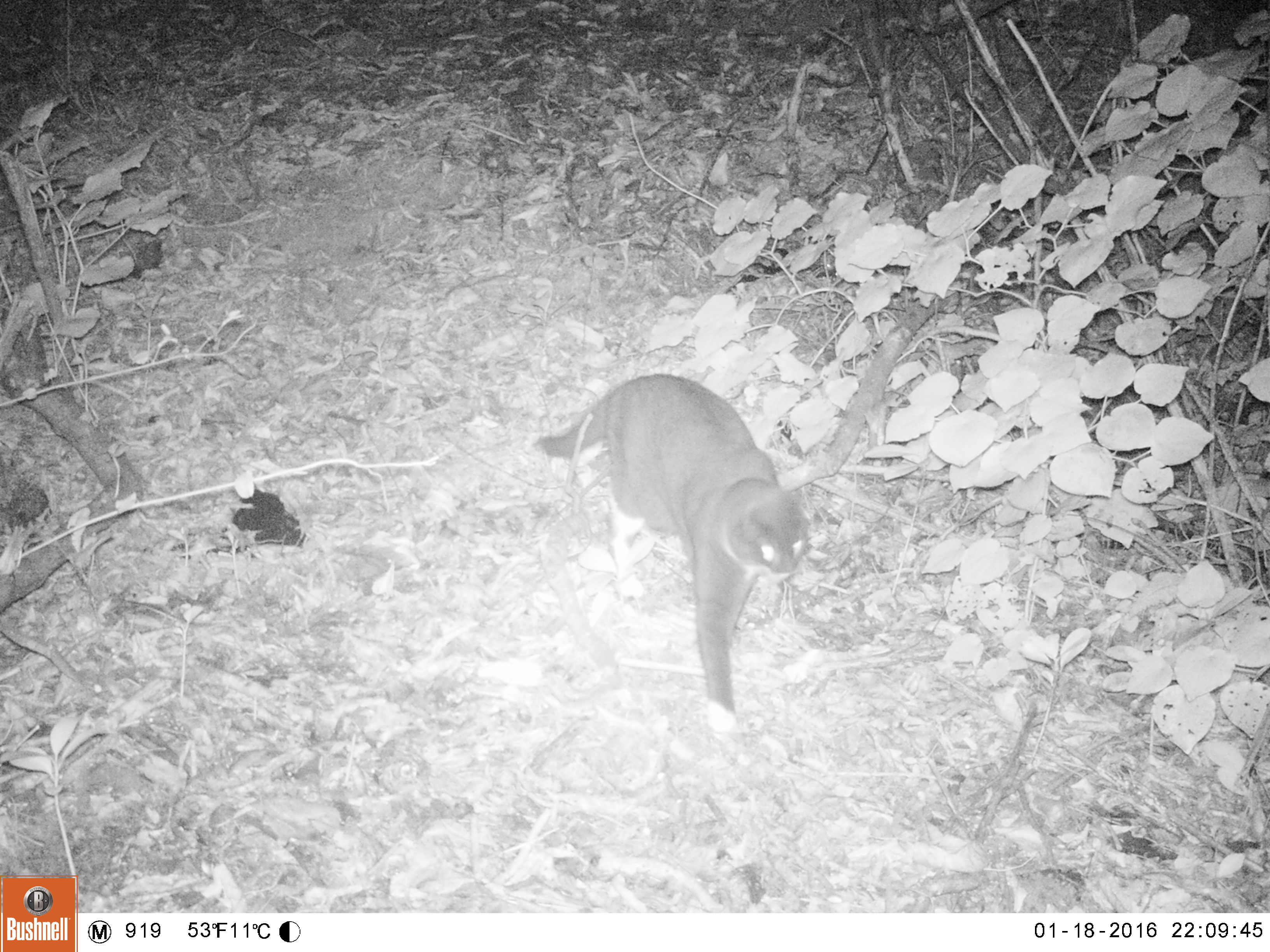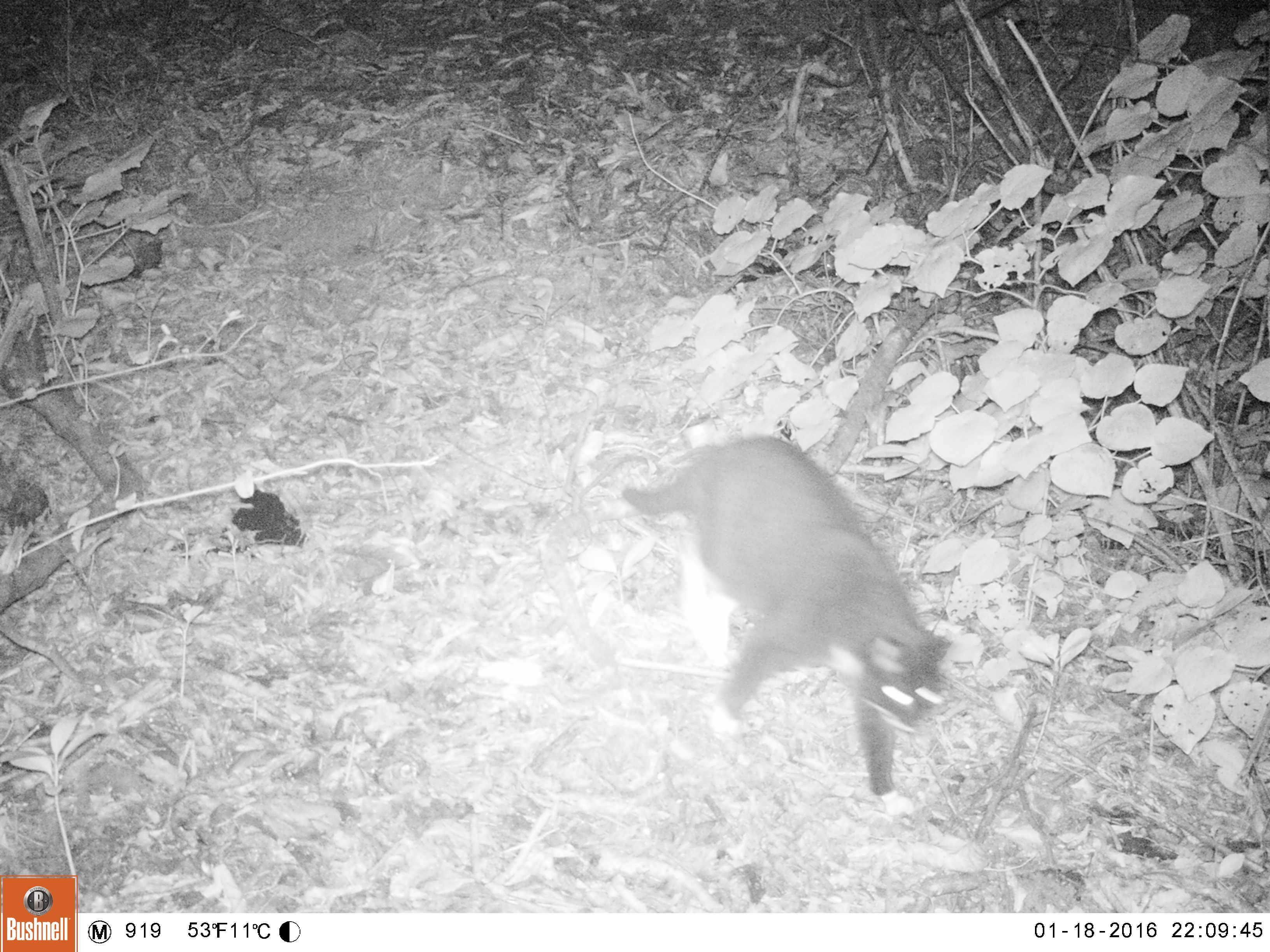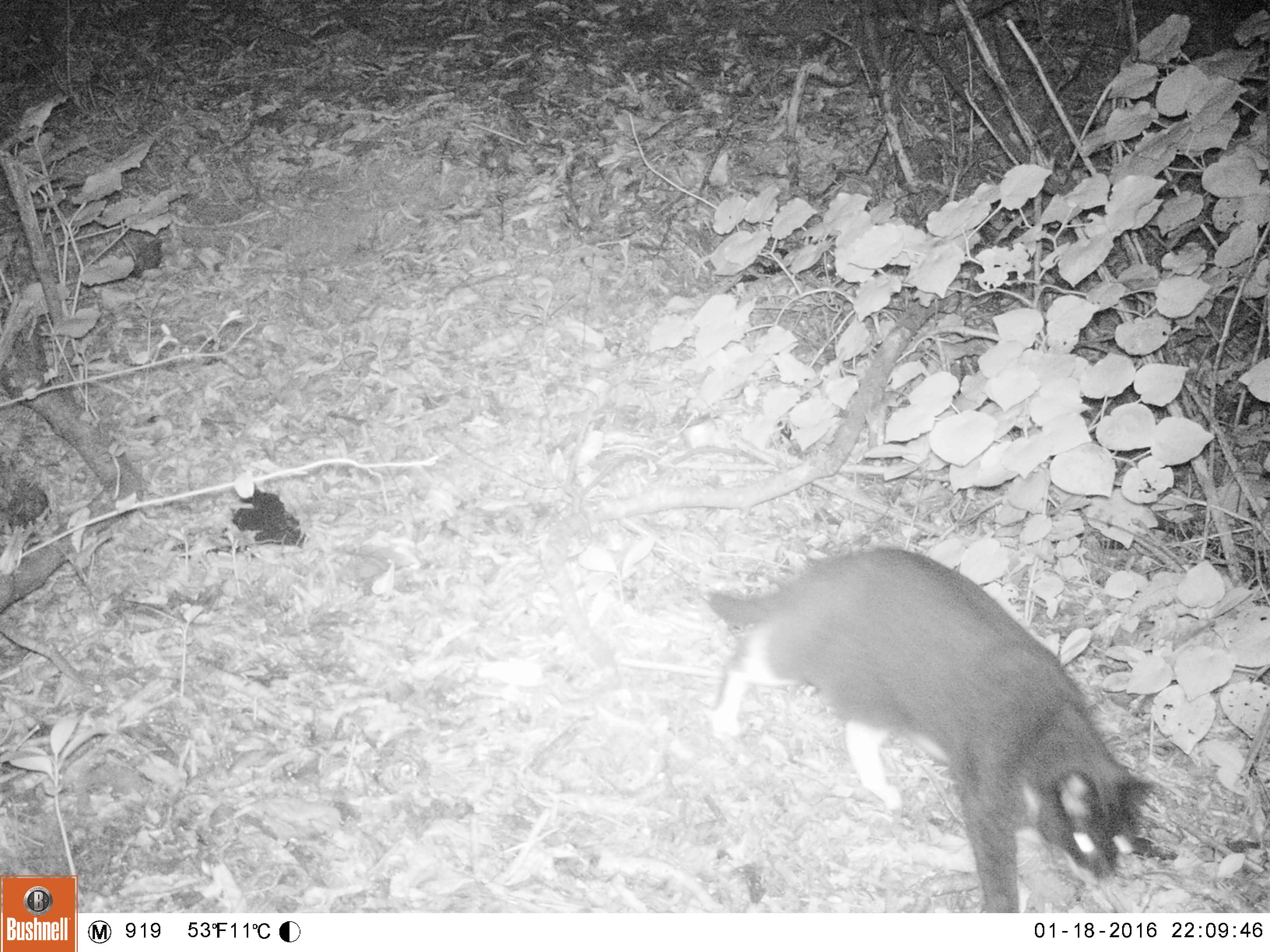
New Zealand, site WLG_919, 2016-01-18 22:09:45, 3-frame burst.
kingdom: Animalia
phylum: Chordata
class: Mammalia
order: Carnivora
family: Felidae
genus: Felis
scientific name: Felis catus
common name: domestic cat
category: cat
Cat (domestic cat) (Felis catus).